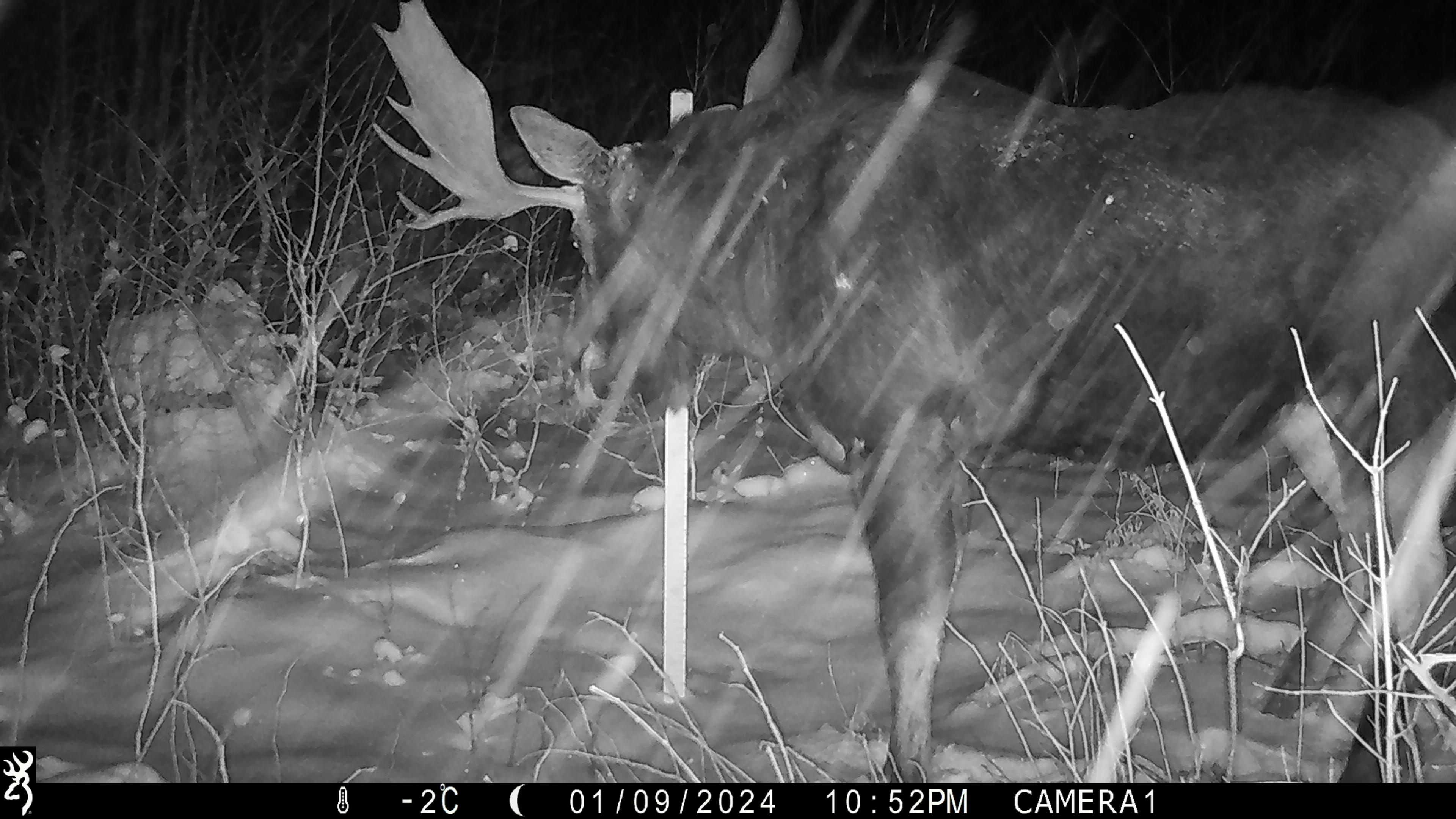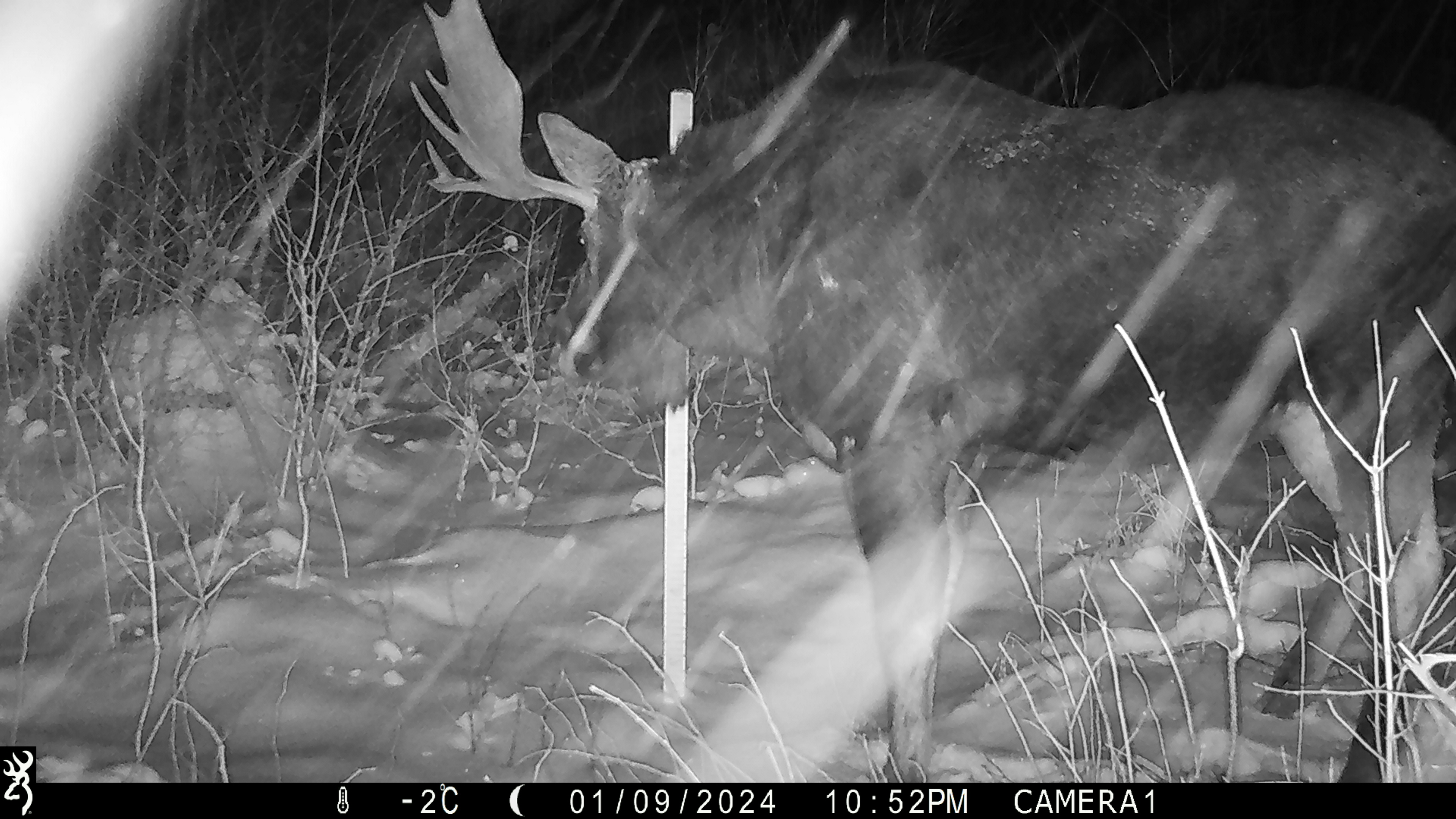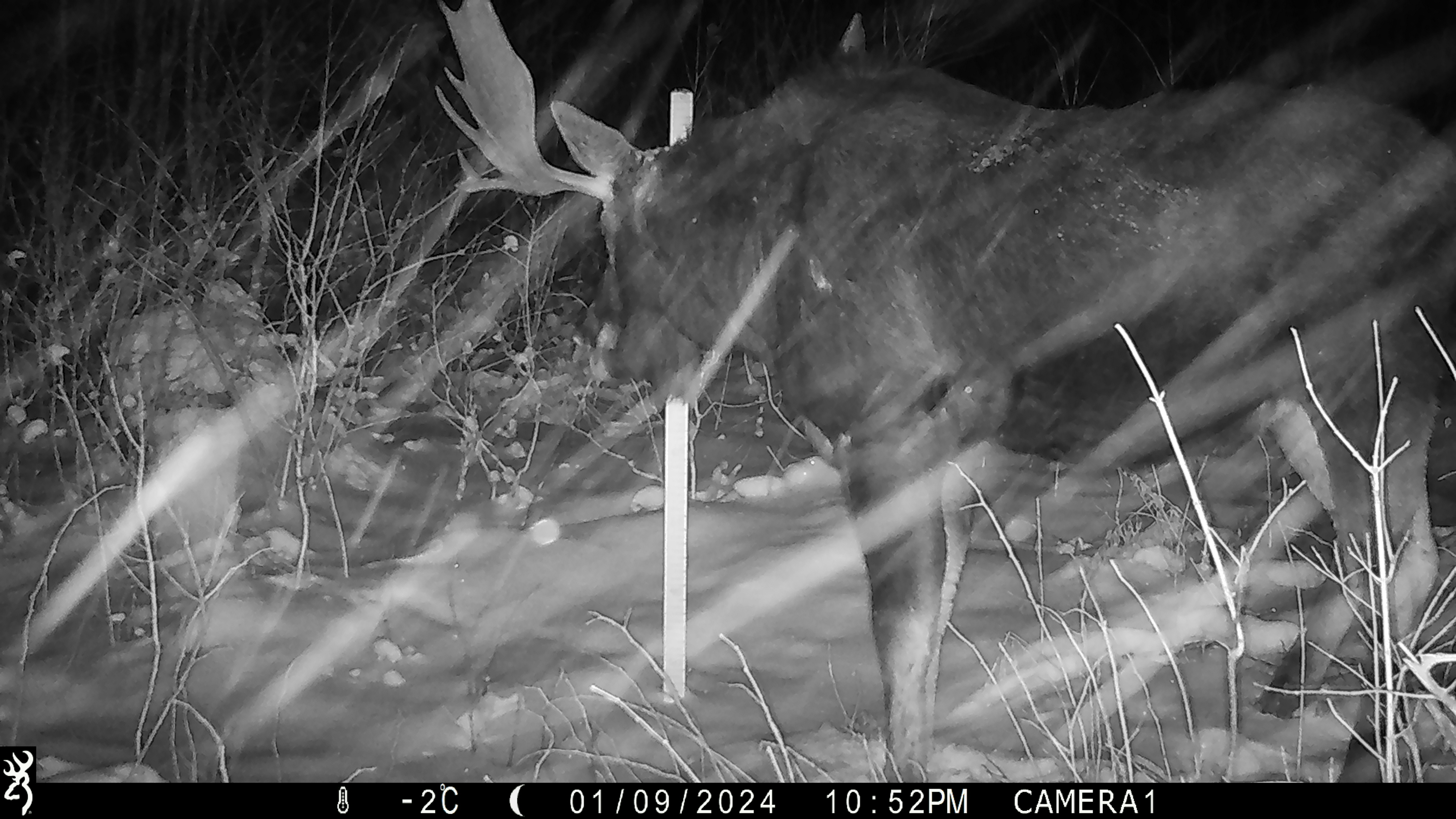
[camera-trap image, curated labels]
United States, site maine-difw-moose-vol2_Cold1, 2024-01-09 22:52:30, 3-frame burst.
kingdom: Animalia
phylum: Chordata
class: Mammalia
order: Artiodactyla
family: Cervidae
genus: Alces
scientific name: Alces alces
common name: moose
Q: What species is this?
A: Moose (Alces alces).